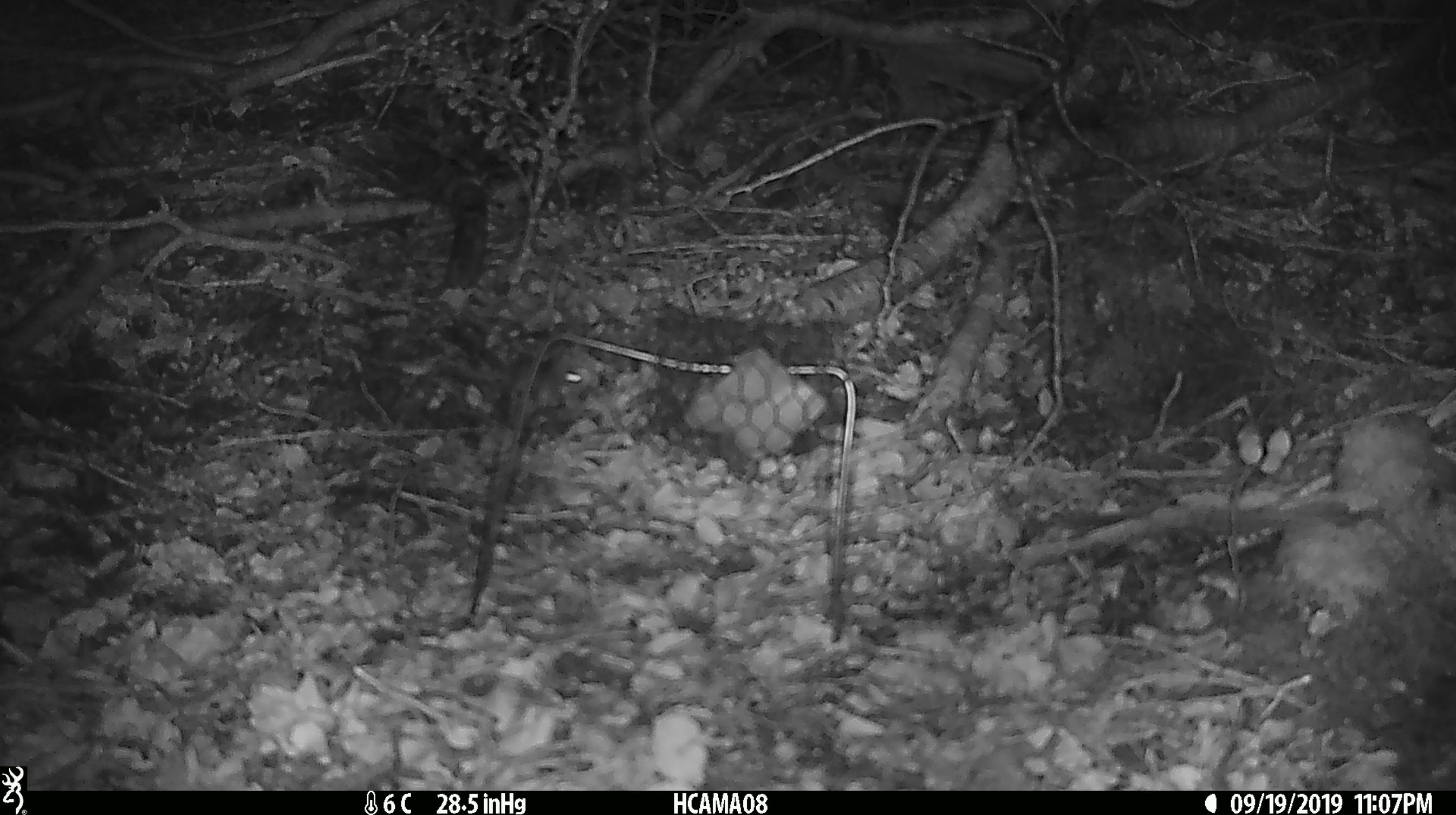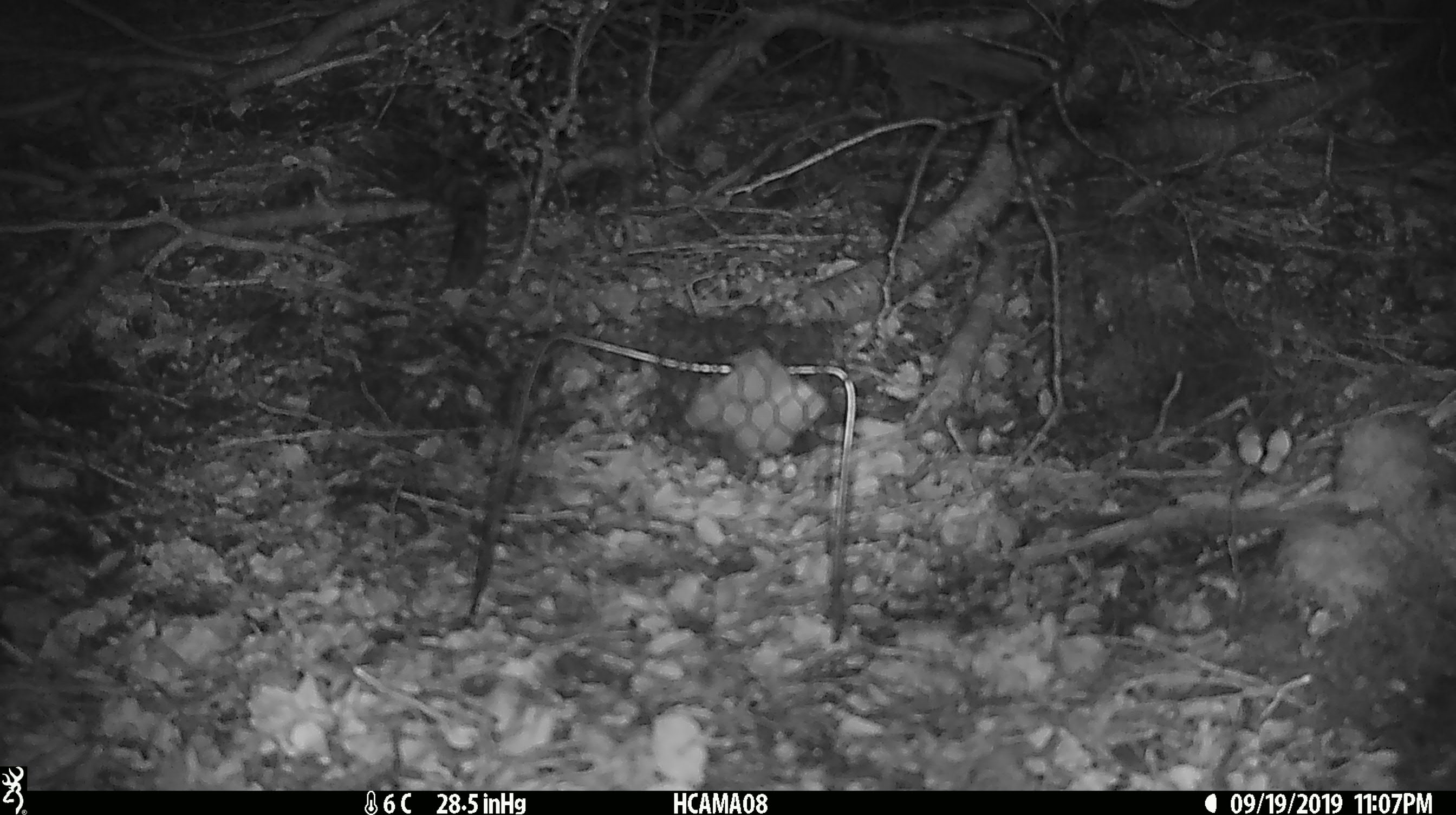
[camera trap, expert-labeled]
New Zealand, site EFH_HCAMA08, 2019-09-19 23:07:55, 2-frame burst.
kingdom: Animalia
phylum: Chordata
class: Mammalia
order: Rodentia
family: Muridae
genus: Mus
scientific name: Mus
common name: mouse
Mouse (Mus).